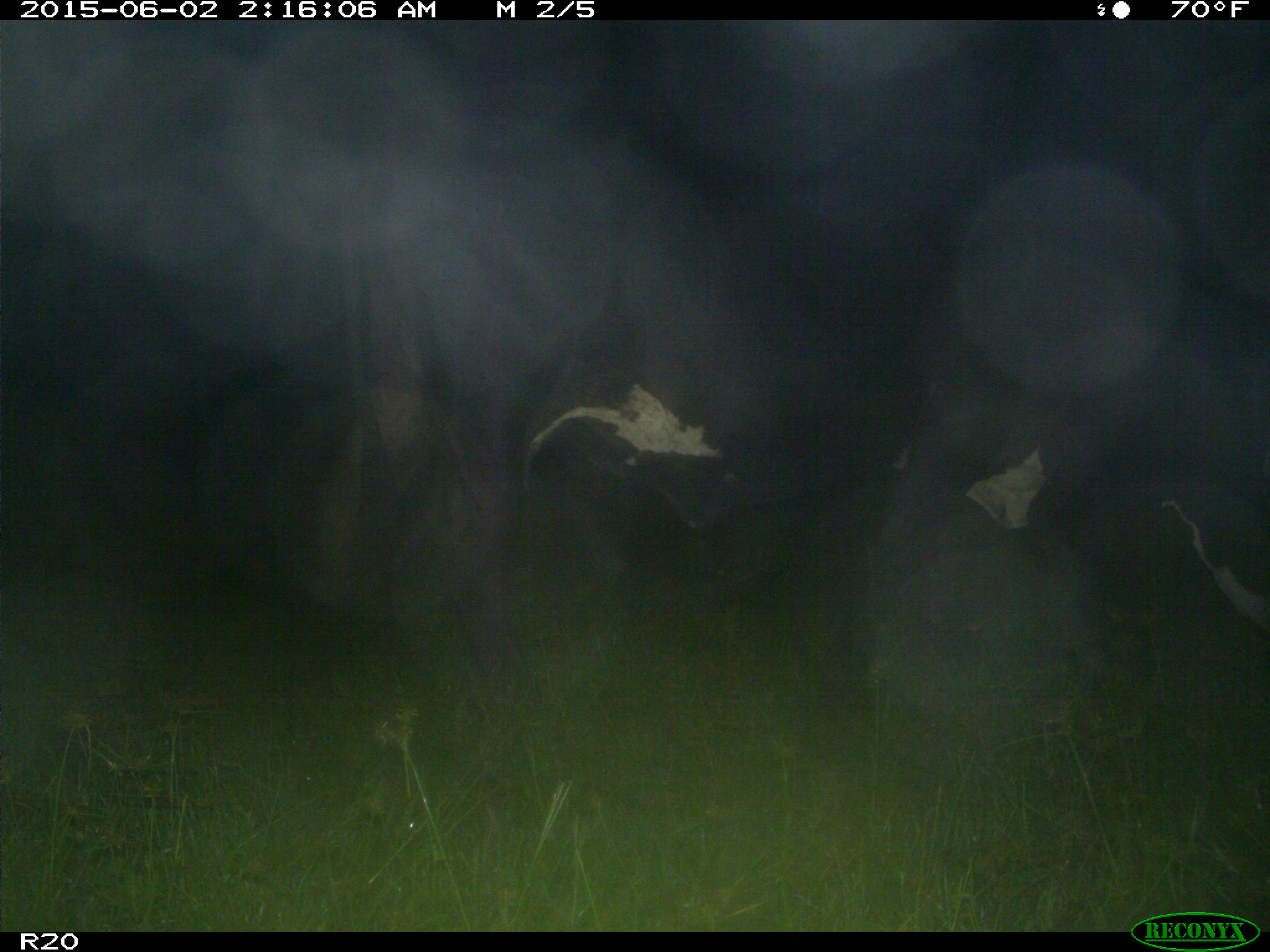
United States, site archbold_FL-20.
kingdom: Animalia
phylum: Chordata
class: Mammalia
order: Artiodactyla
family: Bovidae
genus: Bos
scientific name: Bos taurus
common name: domestic cow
Bos taurus (domestic cow).